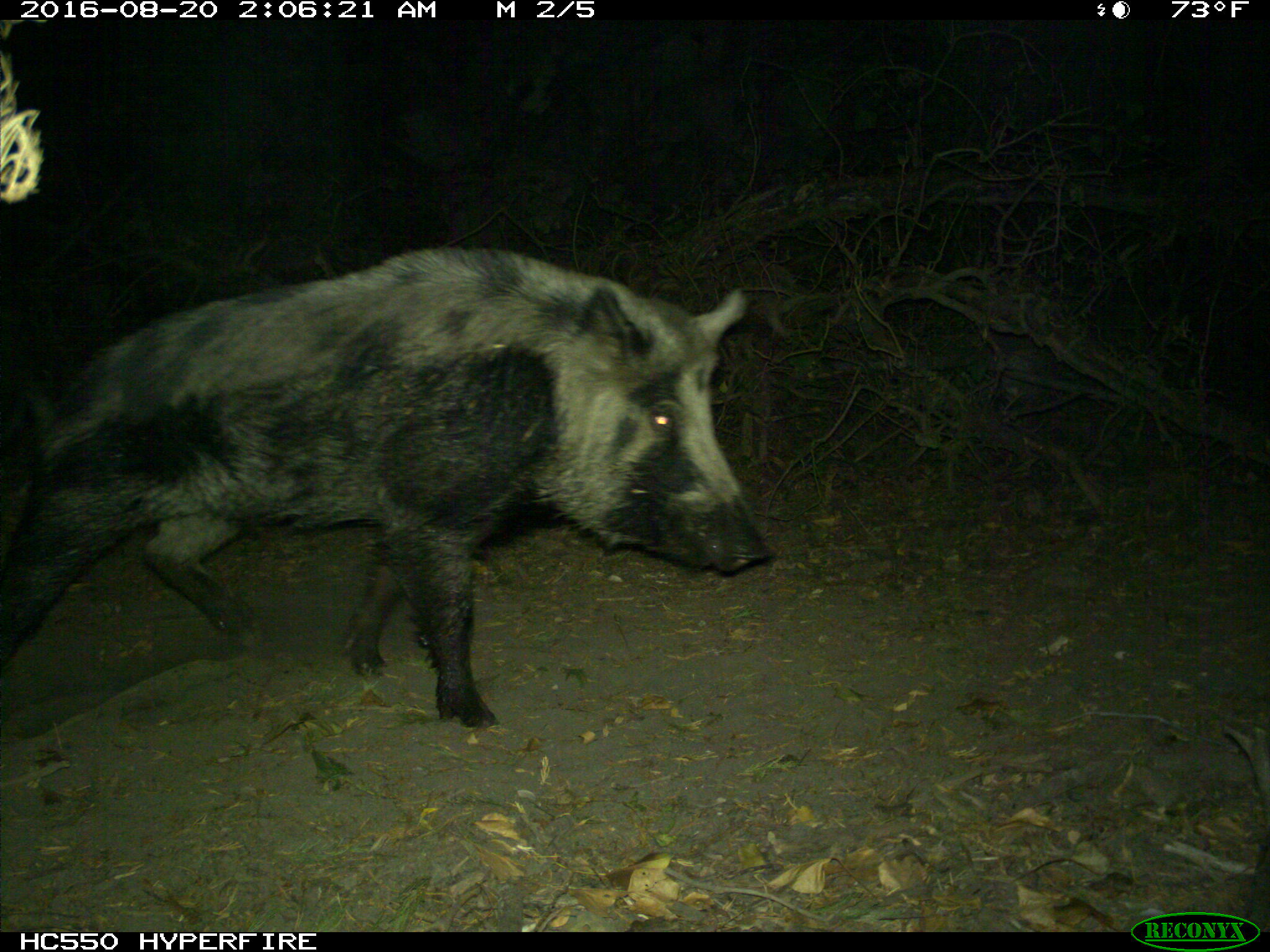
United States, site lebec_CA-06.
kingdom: Animalia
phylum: Chordata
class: Mammalia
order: Artiodactyla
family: Suidae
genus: Sus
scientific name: Sus scrofa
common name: wild boar